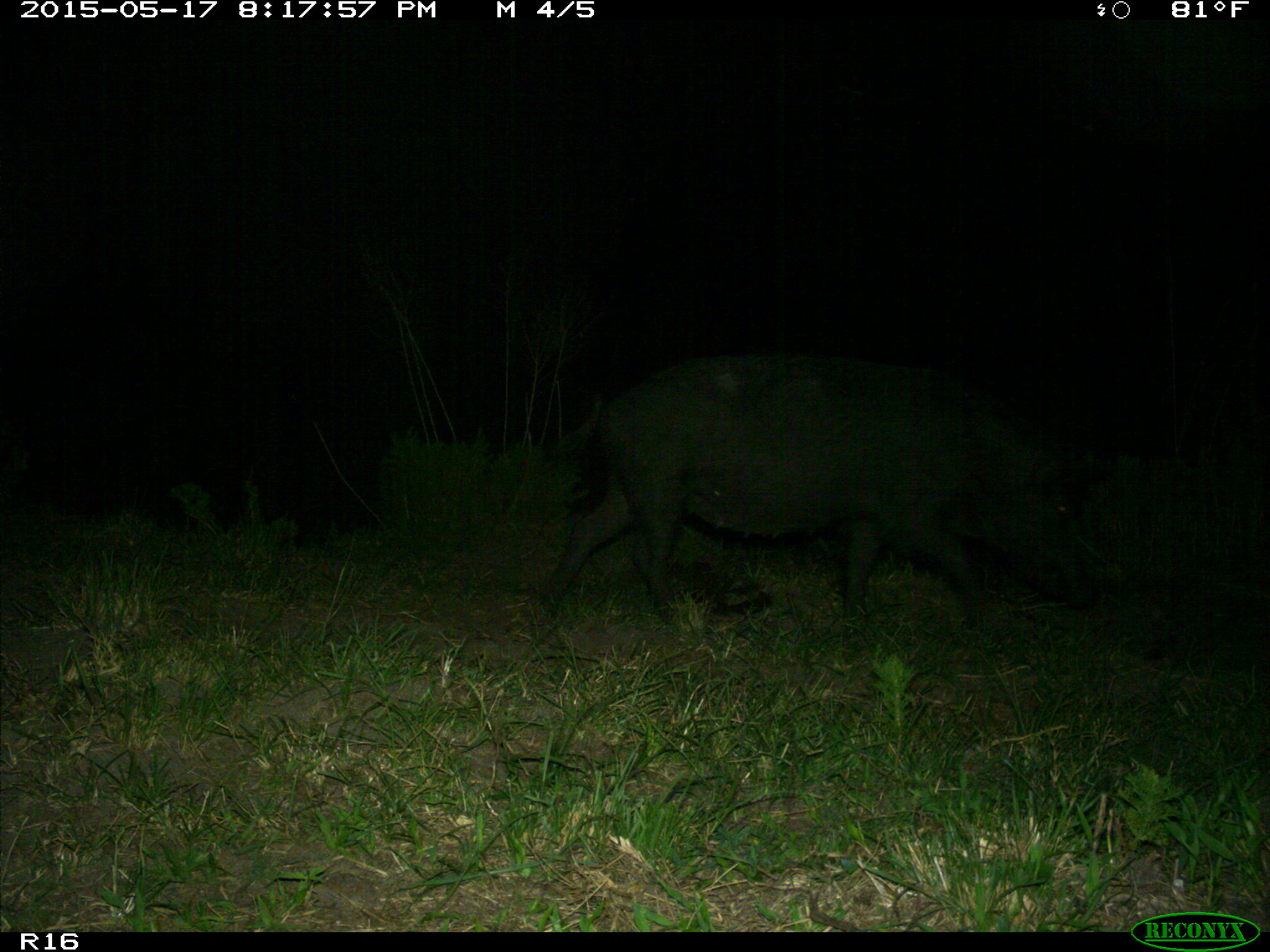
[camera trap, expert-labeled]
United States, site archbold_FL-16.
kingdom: Animalia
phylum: Chordata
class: Mammalia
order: Artiodactyla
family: Suidae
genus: Sus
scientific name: Sus scrofa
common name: wild boar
Sus scrofa (wild boar).